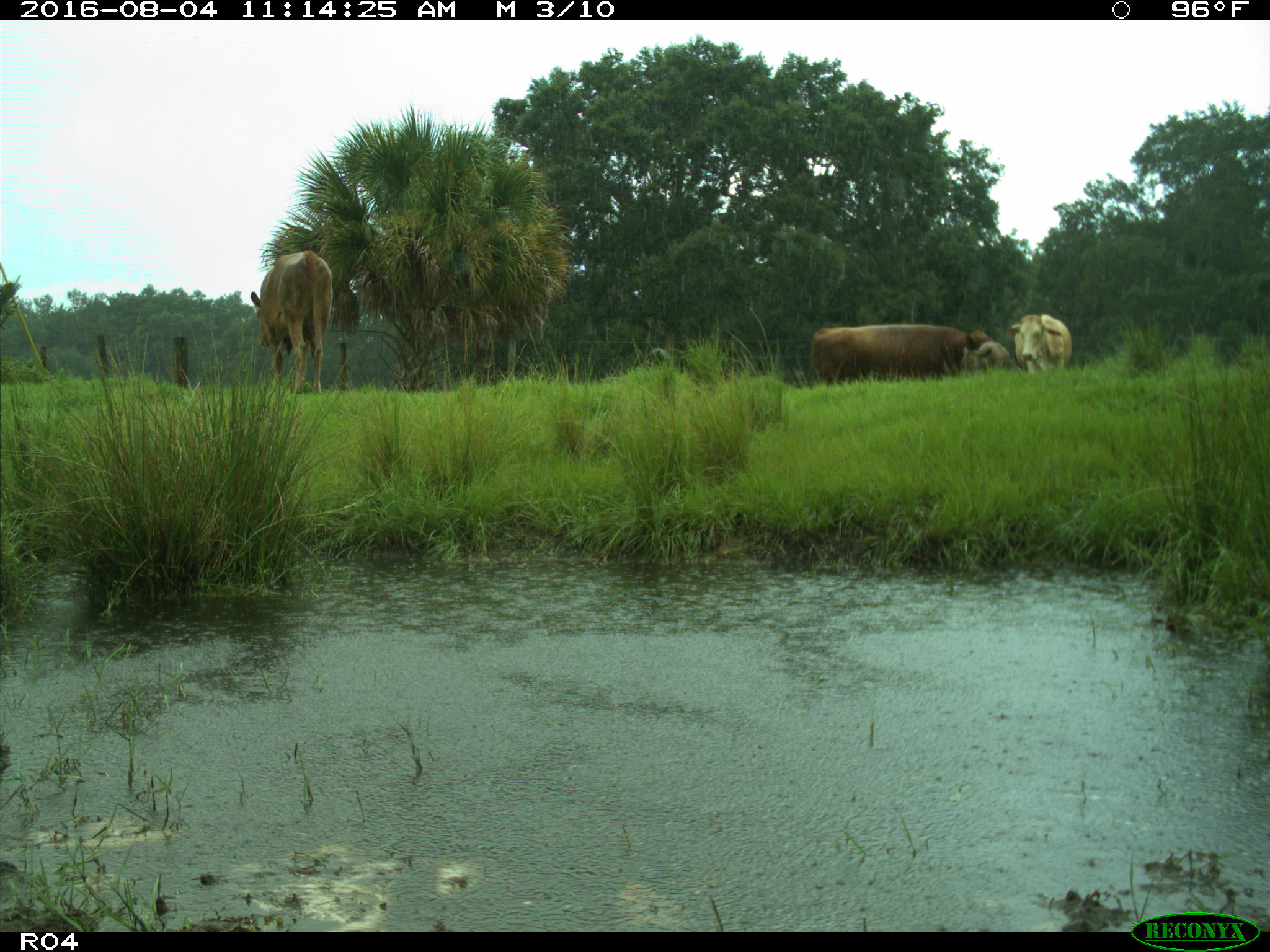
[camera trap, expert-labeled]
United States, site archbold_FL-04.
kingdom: Animalia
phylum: Chordata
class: Mammalia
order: Artiodactyla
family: Bovidae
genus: Bos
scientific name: Bos taurus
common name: domestic cow